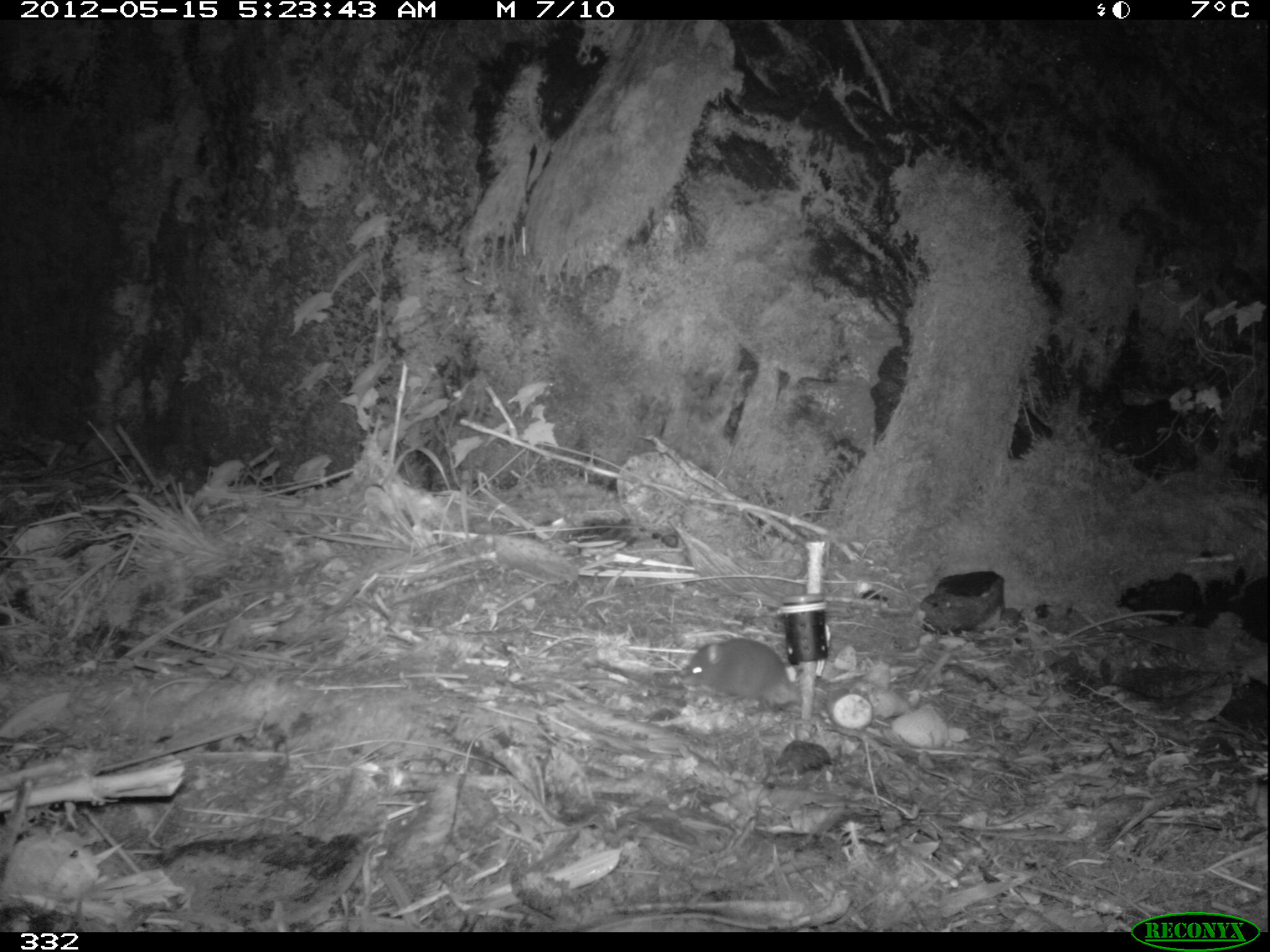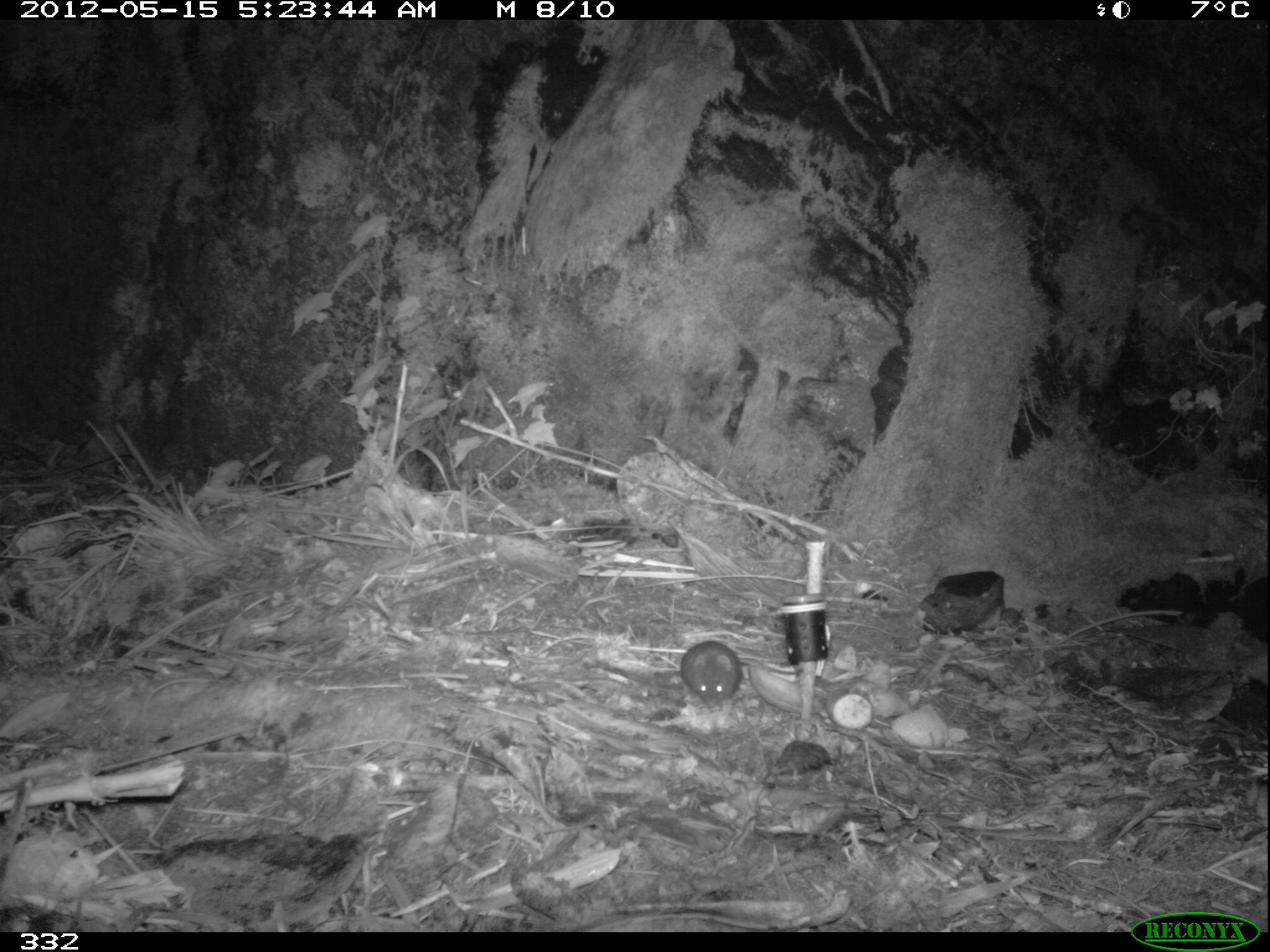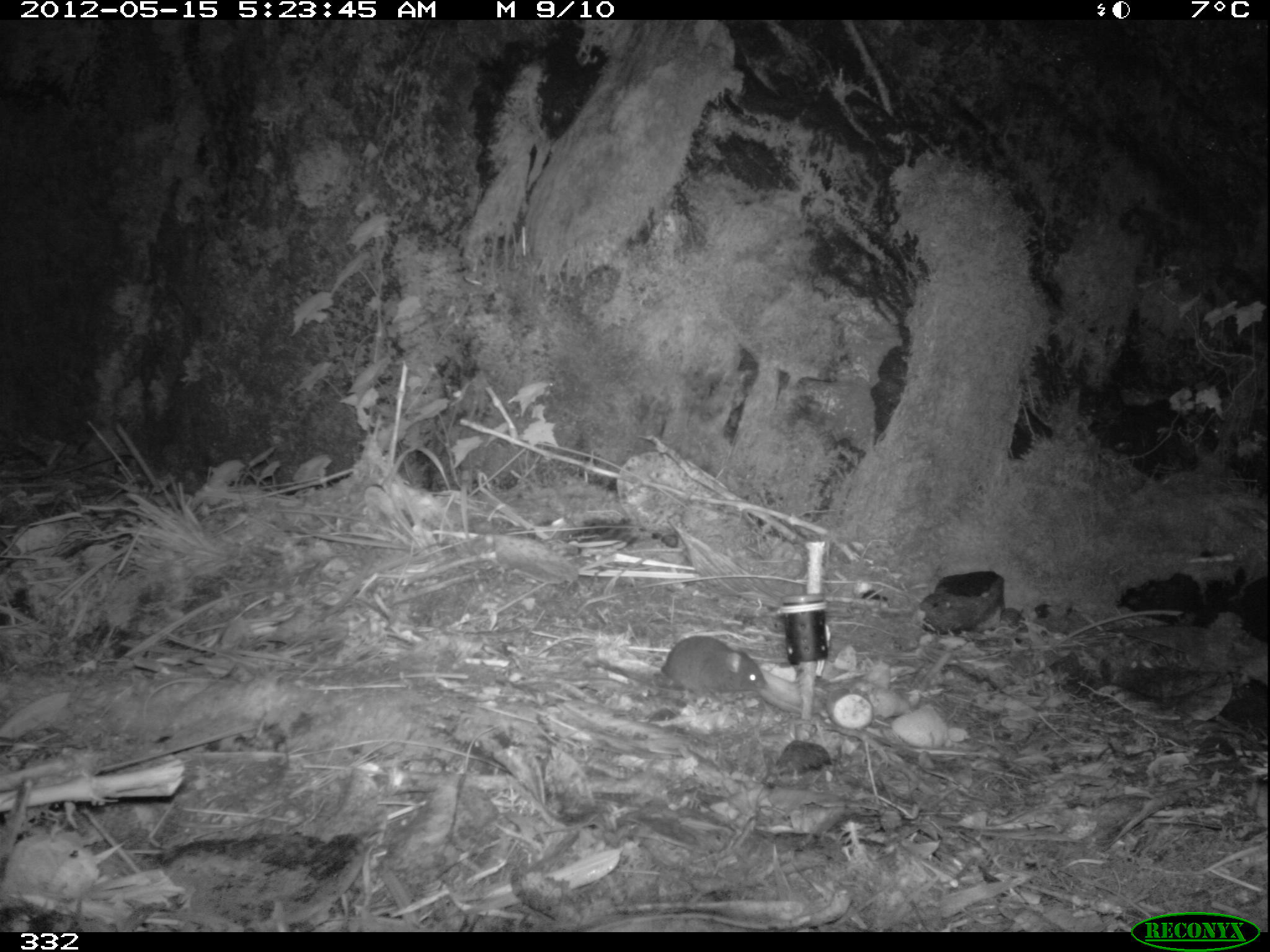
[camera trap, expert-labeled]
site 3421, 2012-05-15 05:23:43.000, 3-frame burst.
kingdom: Animalia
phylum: Chordata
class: Mammalia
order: Rodentia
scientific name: Rodentia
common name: rodents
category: unknown rodent